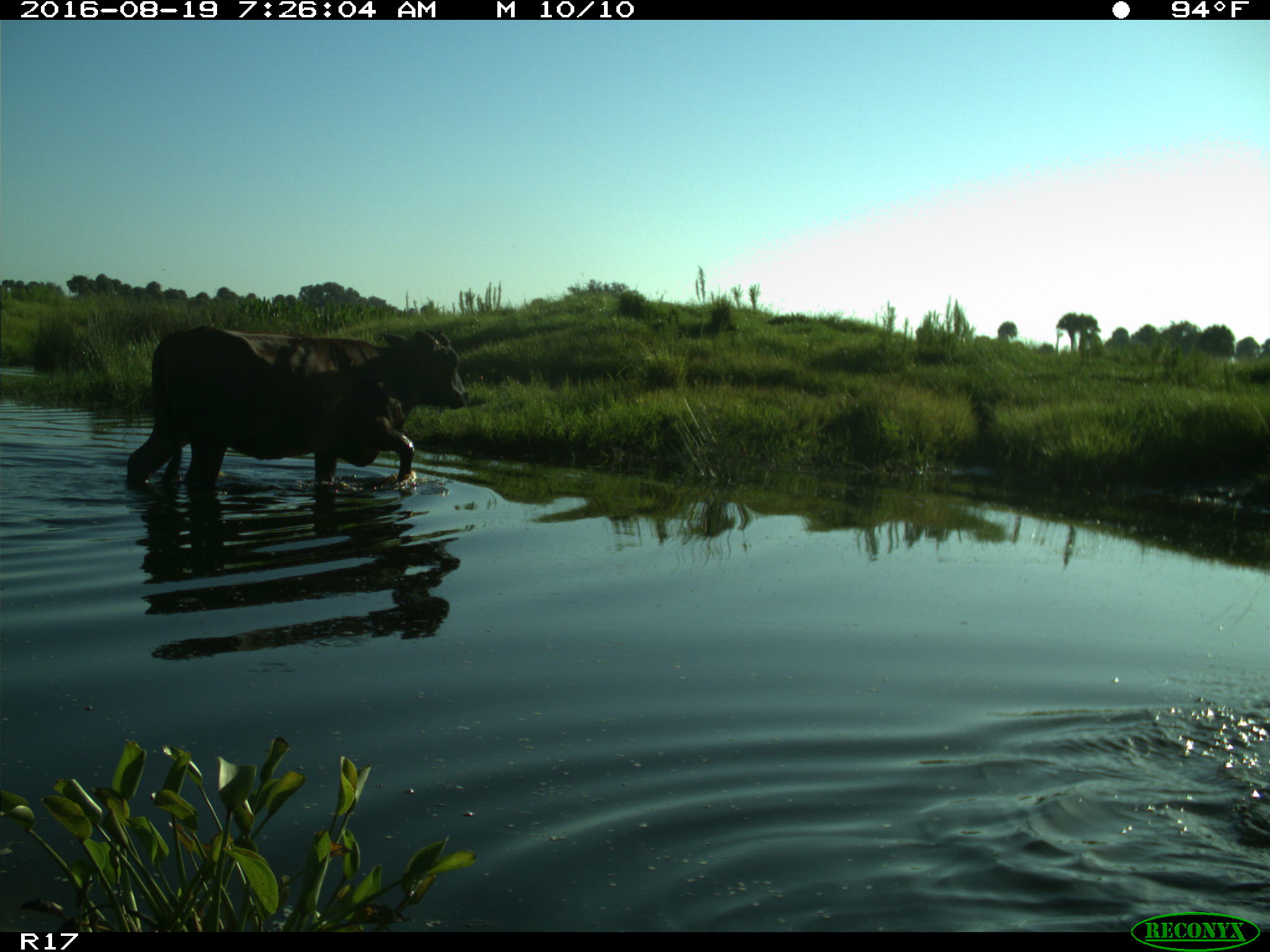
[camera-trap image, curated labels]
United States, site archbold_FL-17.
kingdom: Animalia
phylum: Chordata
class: Mammalia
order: Artiodactyla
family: Bovidae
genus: Bos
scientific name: Bos taurus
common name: domestic cow